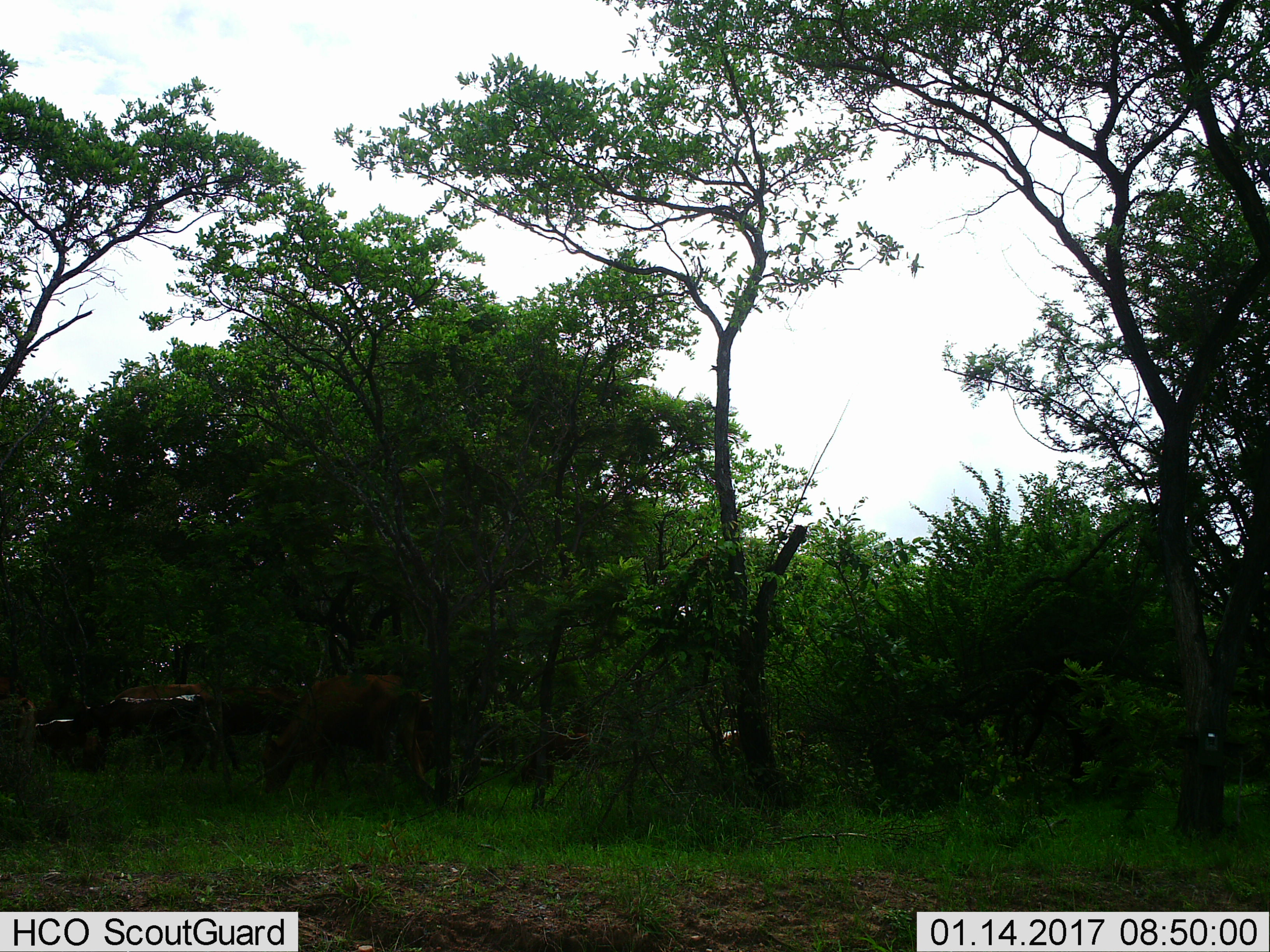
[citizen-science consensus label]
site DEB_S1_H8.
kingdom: Animalia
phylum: Chordata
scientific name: Vertebrata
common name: domestic animal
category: domesticanimal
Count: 3.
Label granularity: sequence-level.